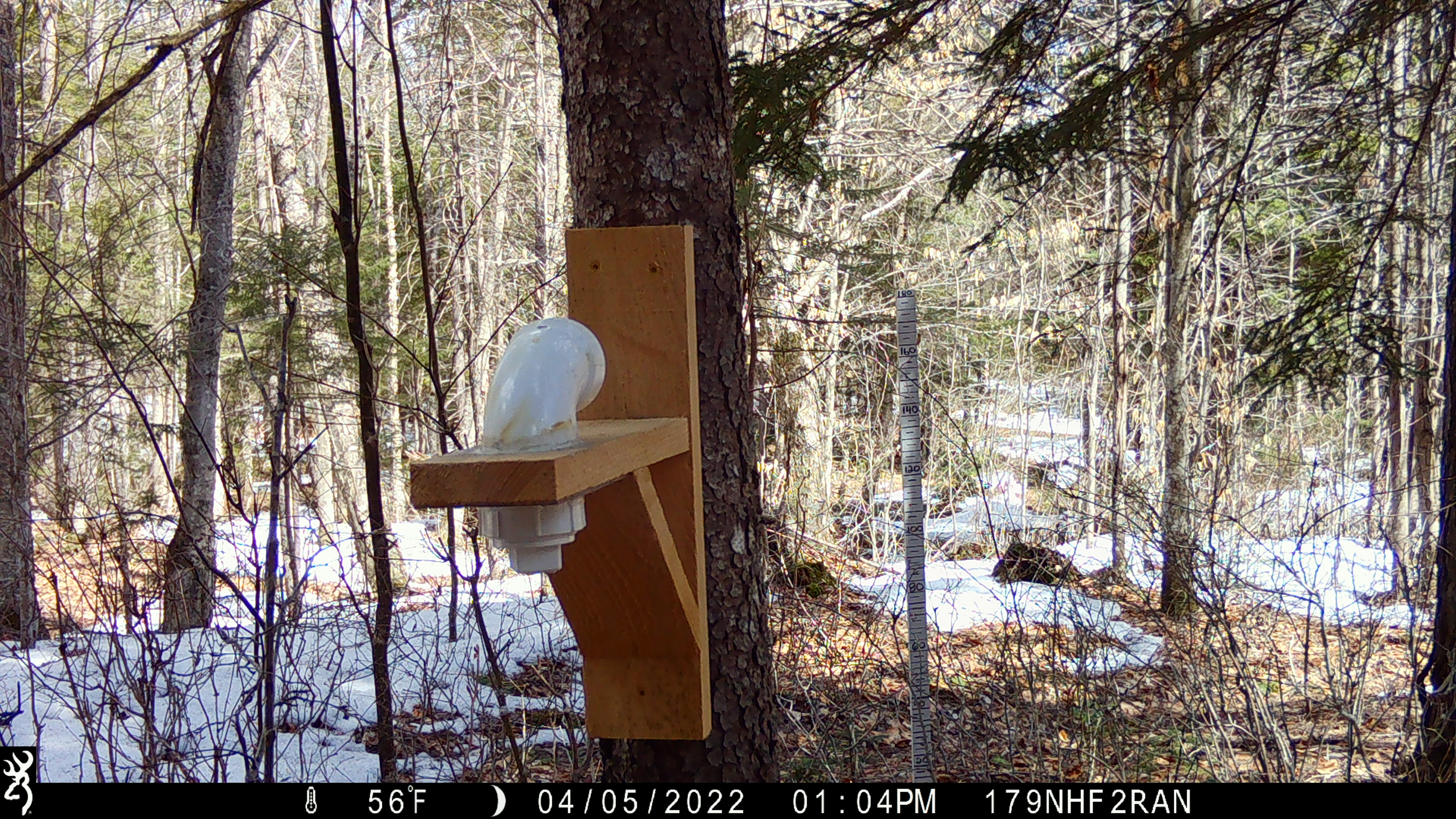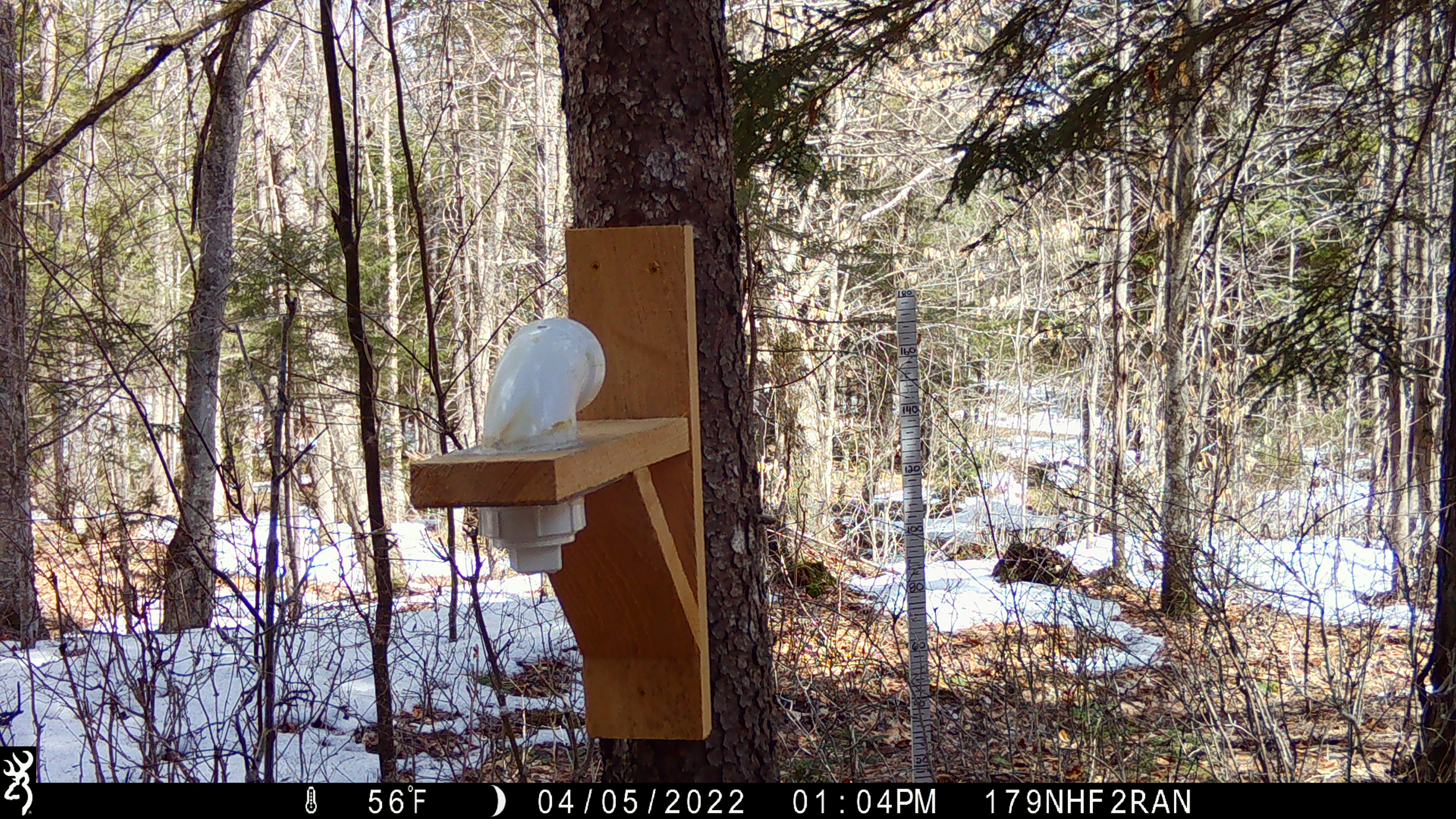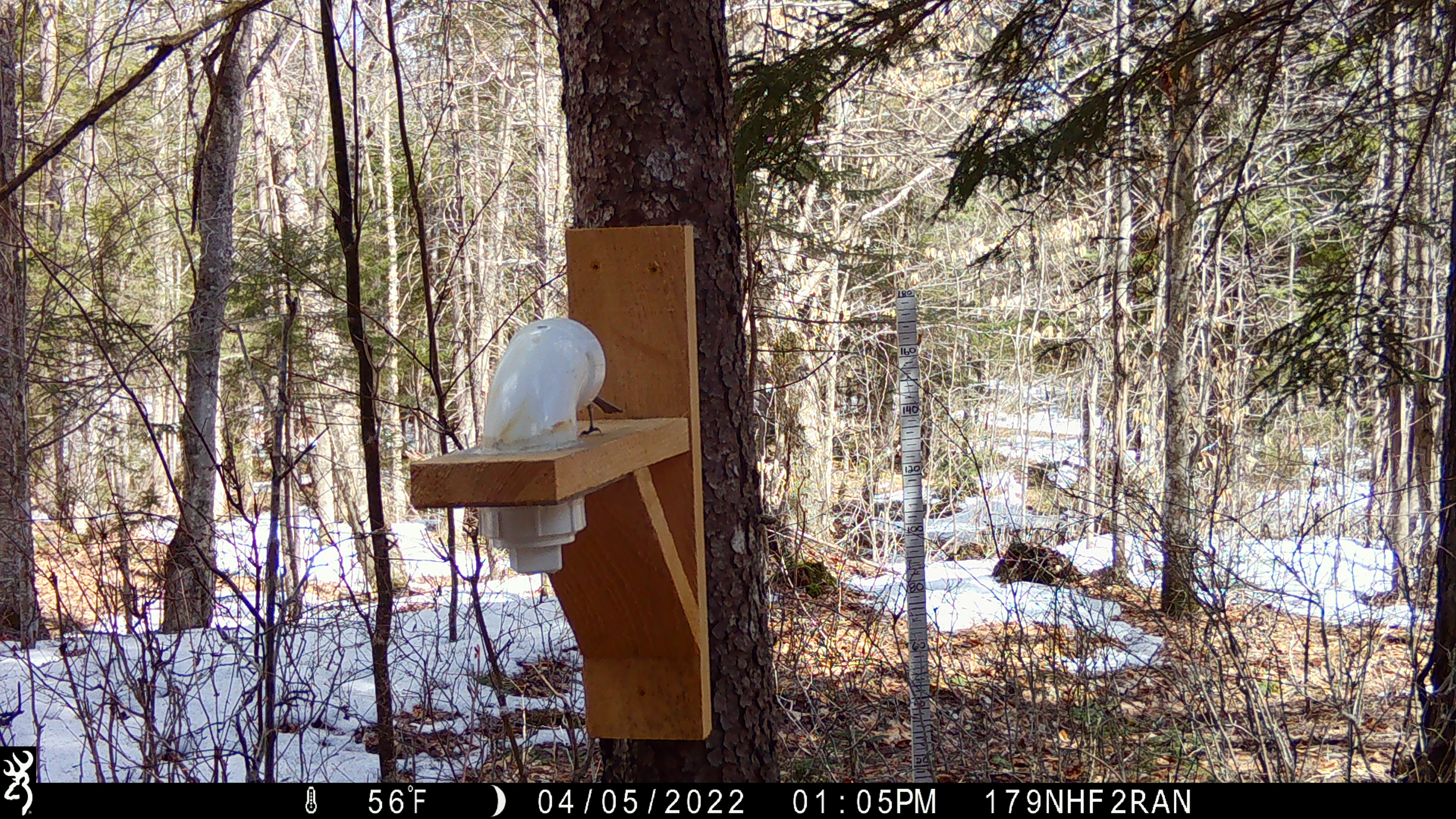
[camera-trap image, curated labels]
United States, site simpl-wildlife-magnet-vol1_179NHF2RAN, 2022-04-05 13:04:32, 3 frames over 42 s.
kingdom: Animalia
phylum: Chordata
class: Aves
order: Passeriformes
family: Paridae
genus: Poecile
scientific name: Poecile atricapillus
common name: black-capped chickadee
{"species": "black-capped chickadee (Poecile atricapillus)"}